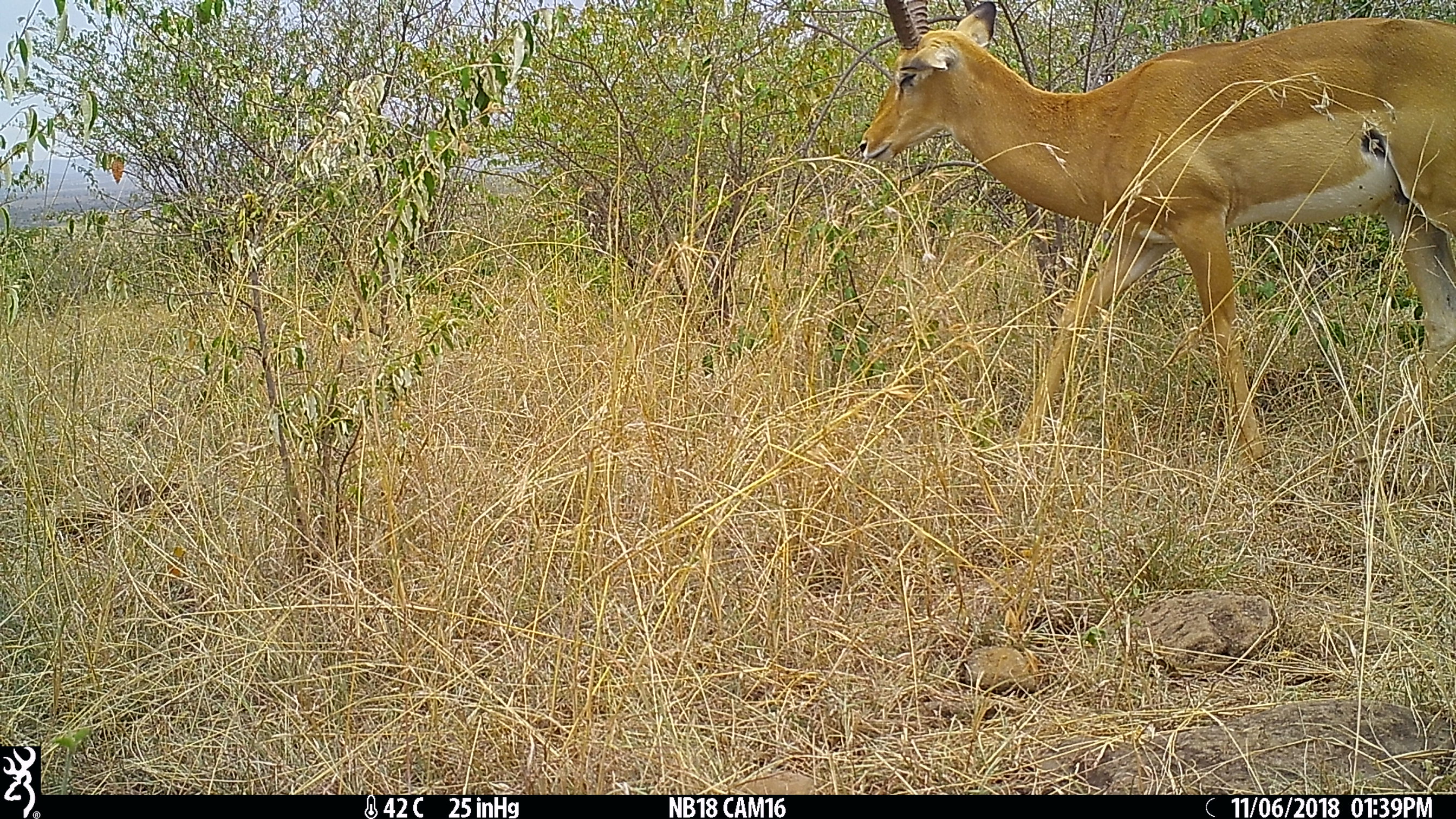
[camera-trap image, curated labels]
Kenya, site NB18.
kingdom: Animalia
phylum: Chordata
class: Mammalia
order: Artiodactyla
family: Bovidae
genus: Aepyceros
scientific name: Aepyceros melampus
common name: impala